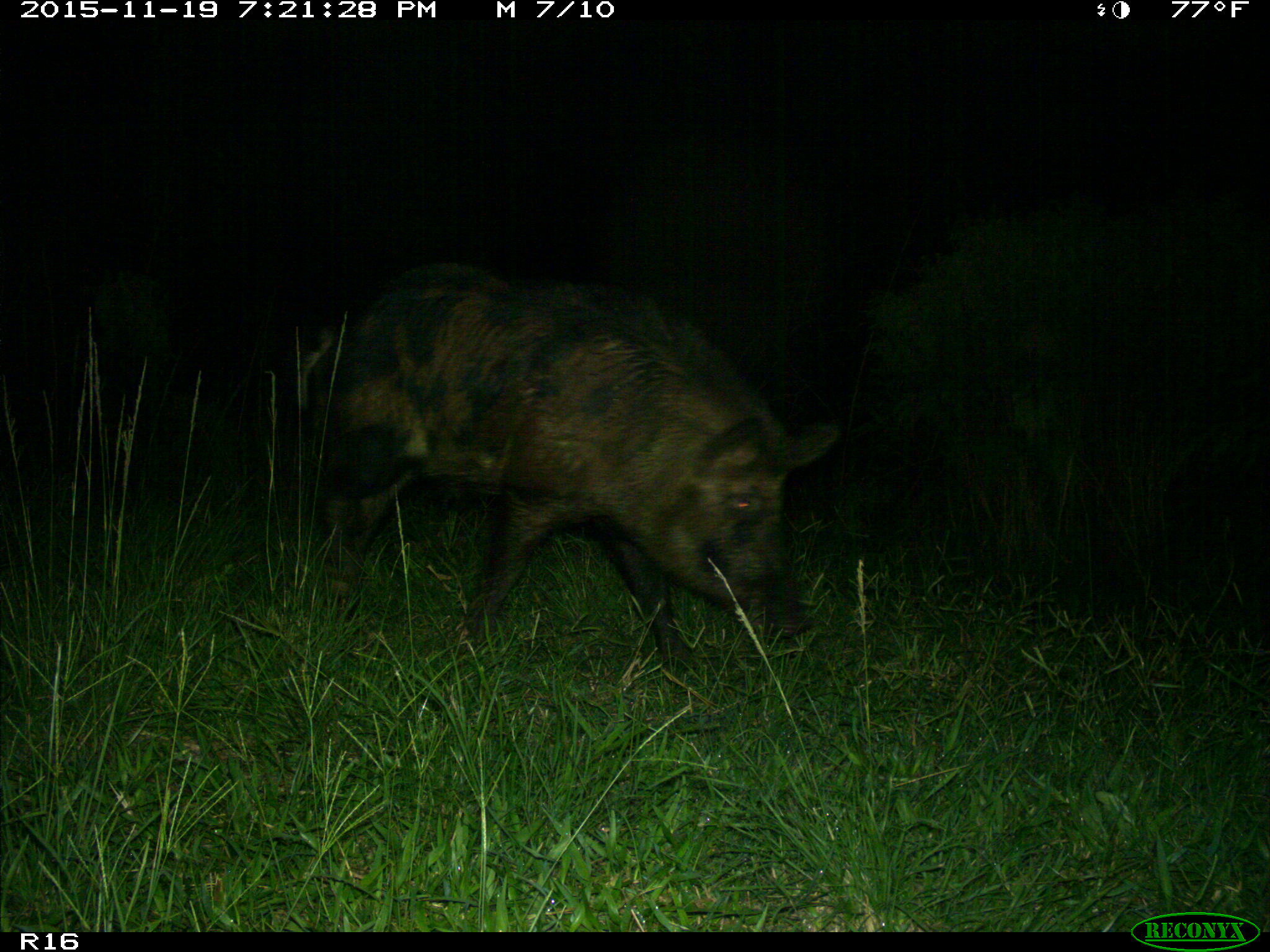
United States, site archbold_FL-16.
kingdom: Animalia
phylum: Chordata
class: Mammalia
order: Artiodactyla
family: Suidae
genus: Sus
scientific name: Sus scrofa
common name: wild boar